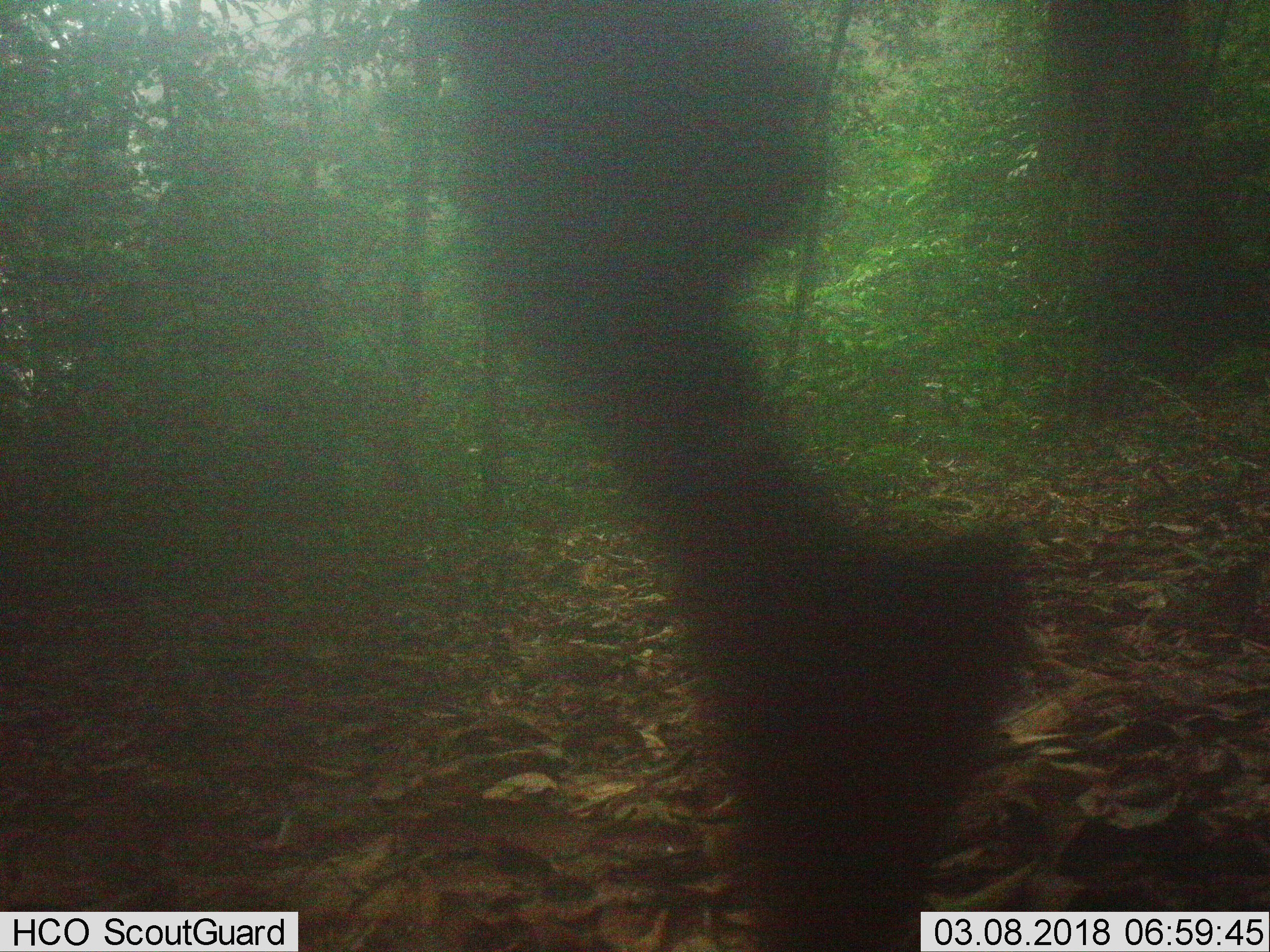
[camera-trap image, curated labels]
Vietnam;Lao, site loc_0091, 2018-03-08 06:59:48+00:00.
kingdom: Animalia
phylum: Chordata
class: Mammalia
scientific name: Mammalia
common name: mammal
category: unidentified small mammal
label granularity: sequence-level